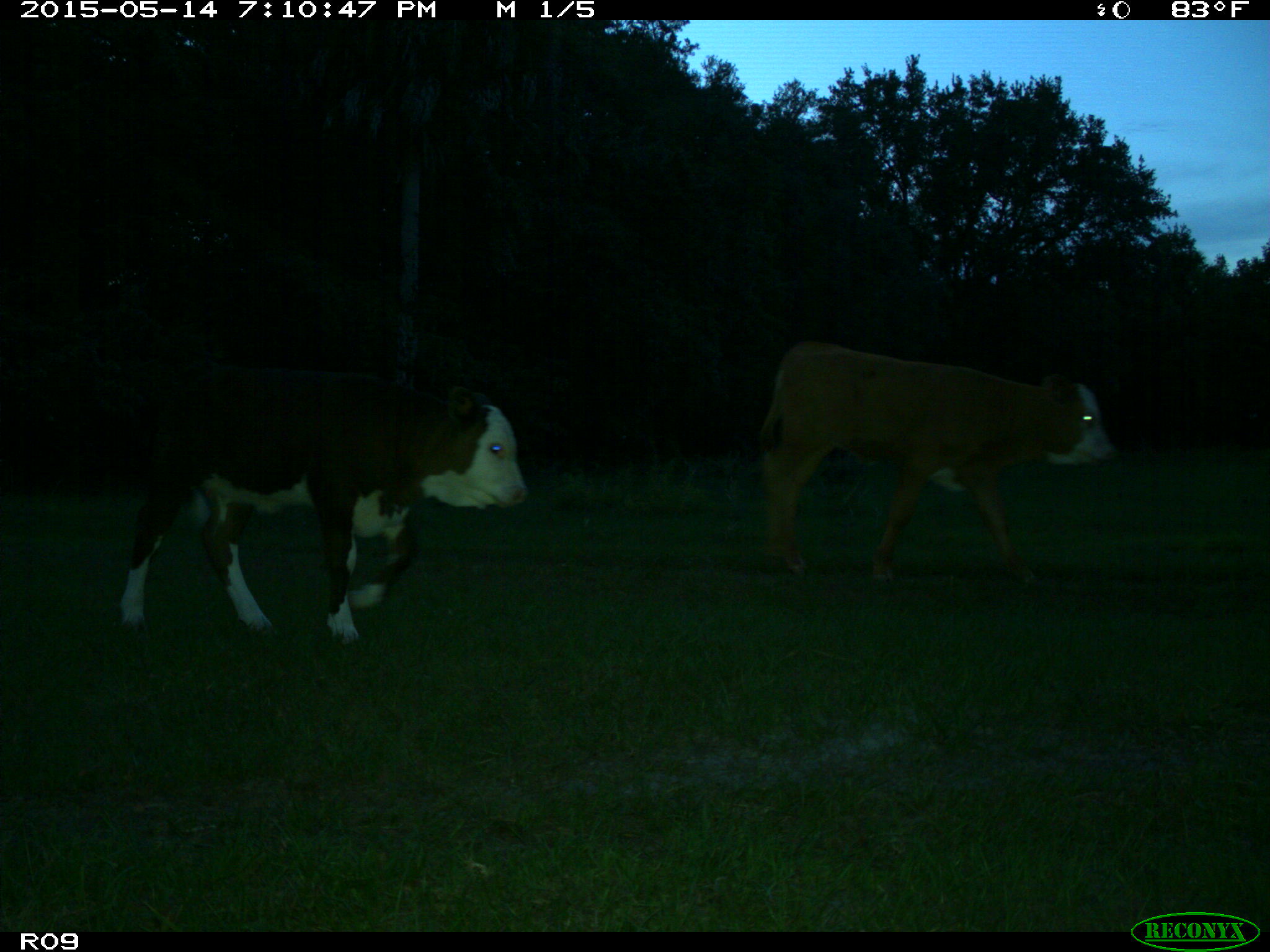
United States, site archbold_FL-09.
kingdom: Animalia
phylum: Chordata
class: Mammalia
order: Artiodactyla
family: Bovidae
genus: Bos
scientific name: Bos taurus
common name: domestic cow